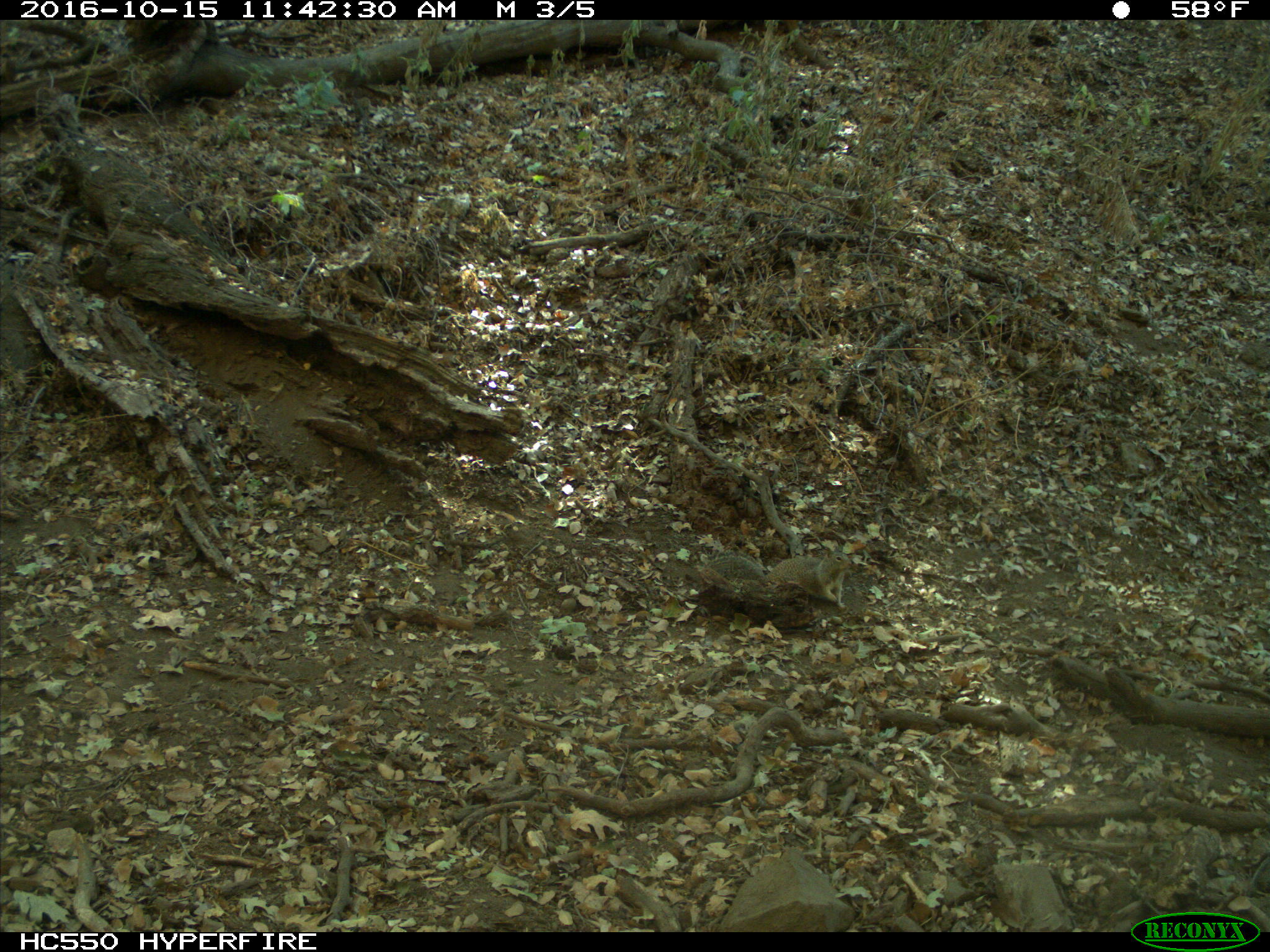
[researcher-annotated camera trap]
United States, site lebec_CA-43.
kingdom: Animalia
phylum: Chordata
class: Mammalia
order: Rodentia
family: Sciuridae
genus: Otospermophilus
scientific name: Otospermophilus beecheyi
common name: california ground squirrel